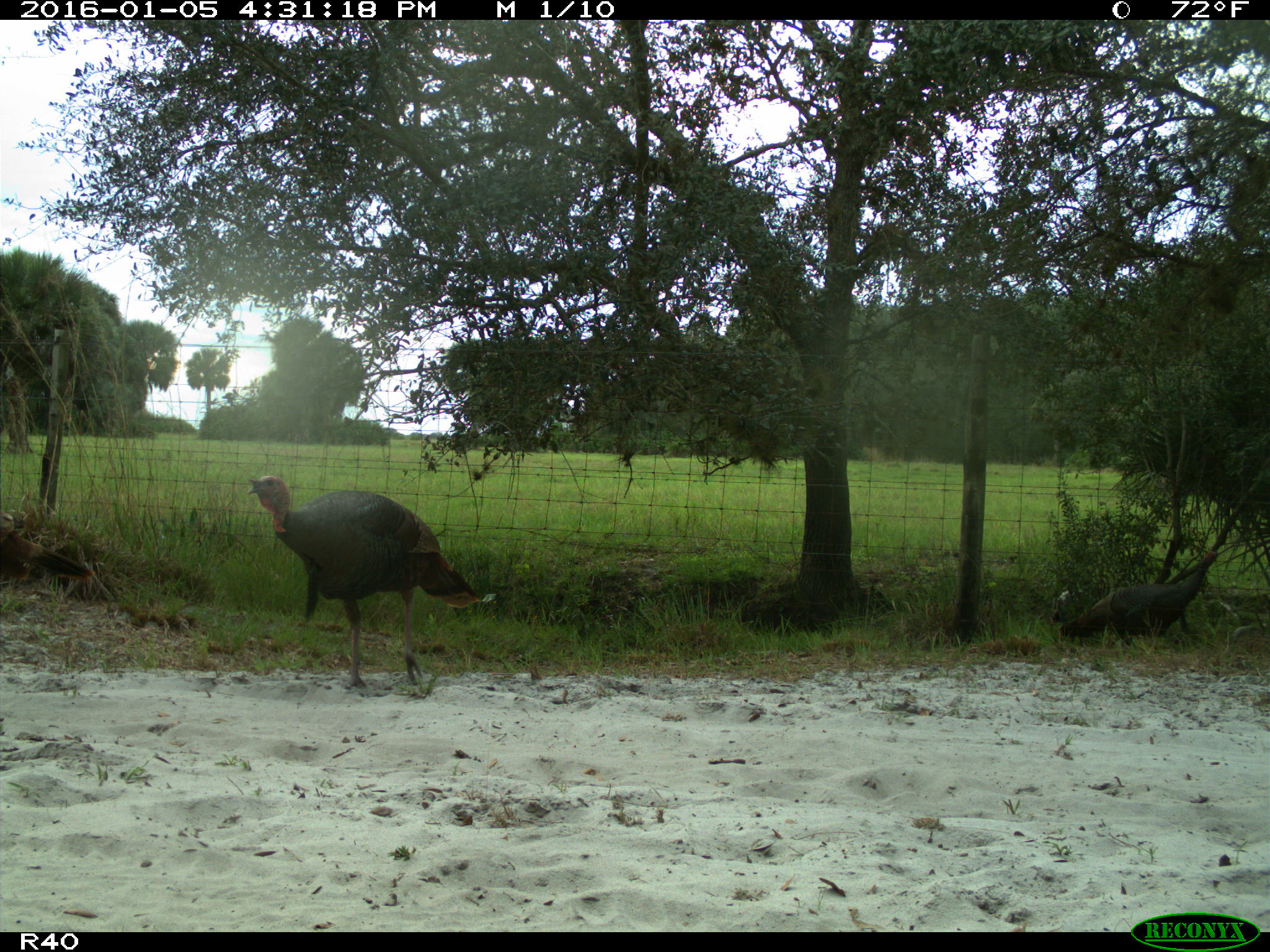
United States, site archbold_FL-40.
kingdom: Animalia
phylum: Chordata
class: Aves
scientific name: Aves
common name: birds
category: unidentified bird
Unidentified bird (birds) (Aves).